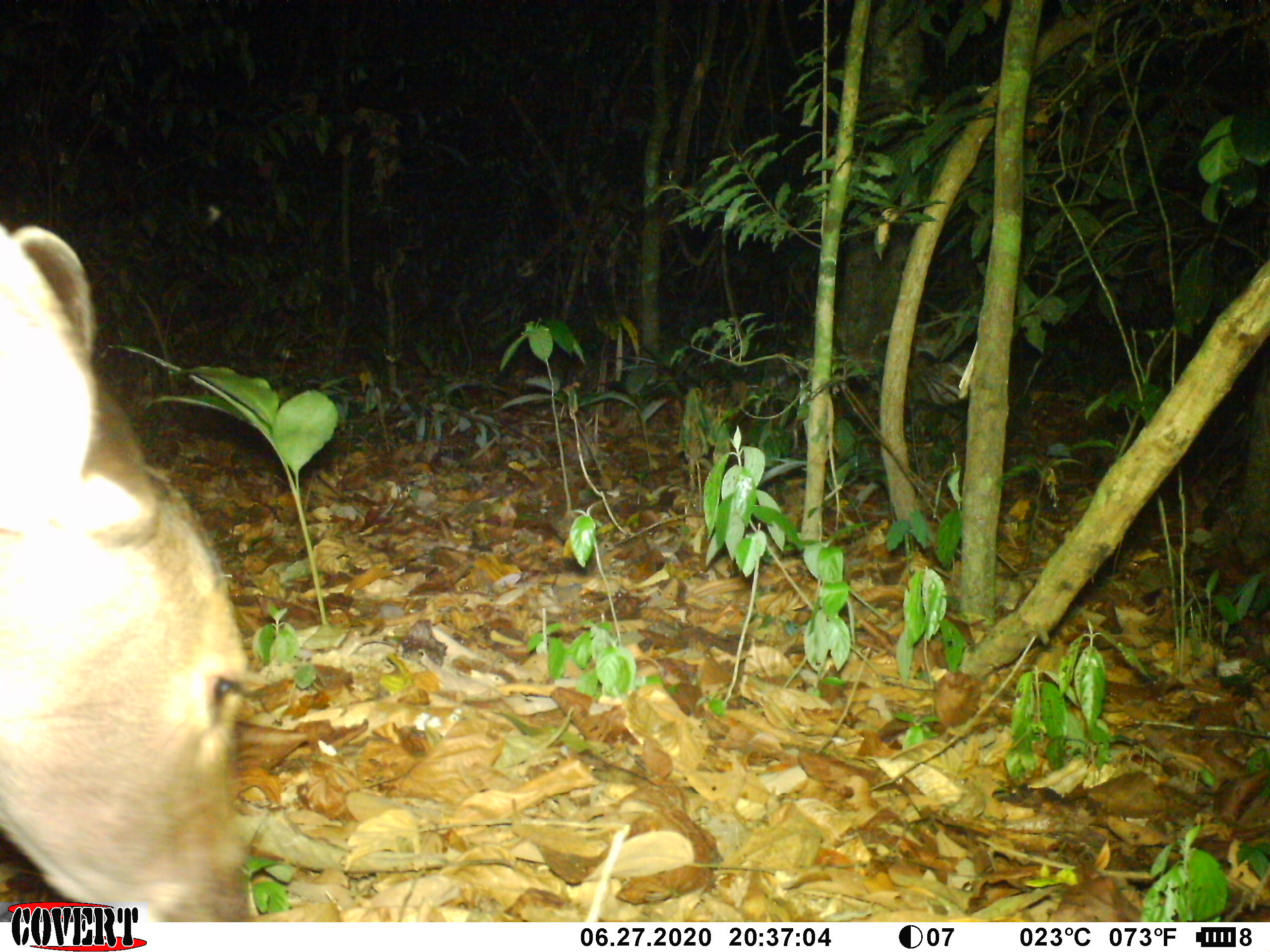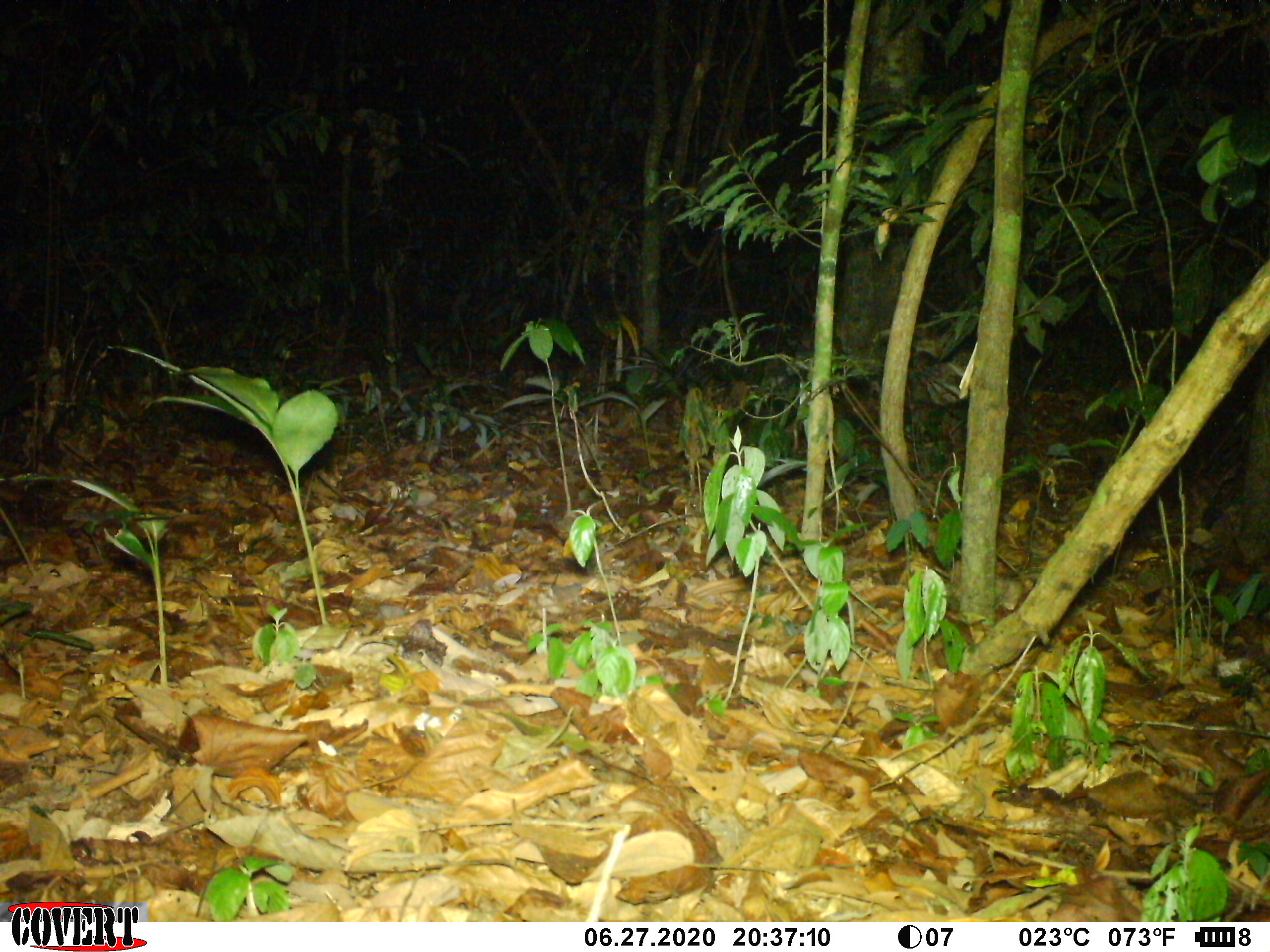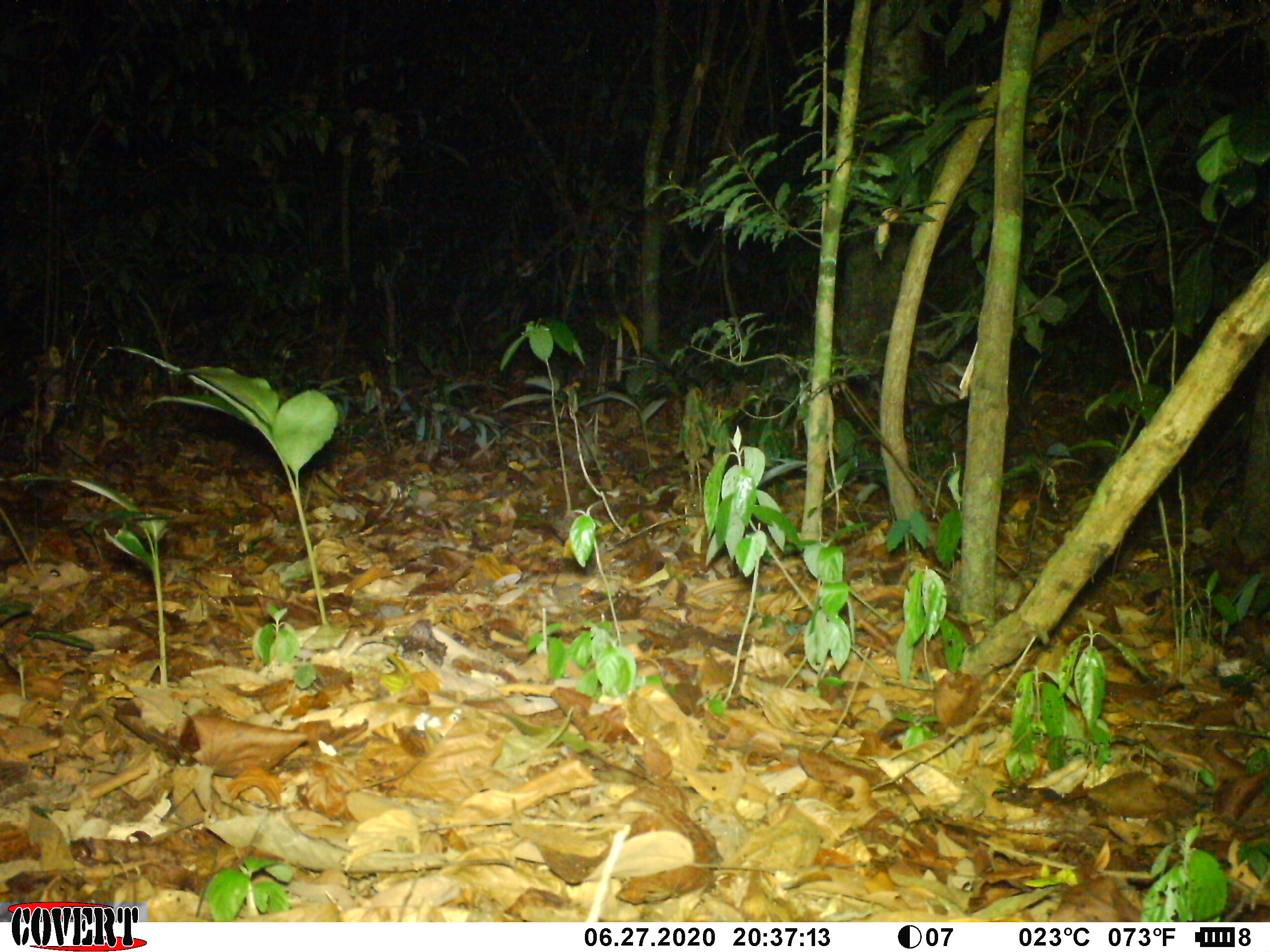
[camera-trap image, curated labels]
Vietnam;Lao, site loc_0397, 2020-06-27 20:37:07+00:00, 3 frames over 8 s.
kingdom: Animalia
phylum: Chordata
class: Mammalia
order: Artiodactyla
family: Cervidae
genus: Rusa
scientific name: Rusa unicolor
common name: sambar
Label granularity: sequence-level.